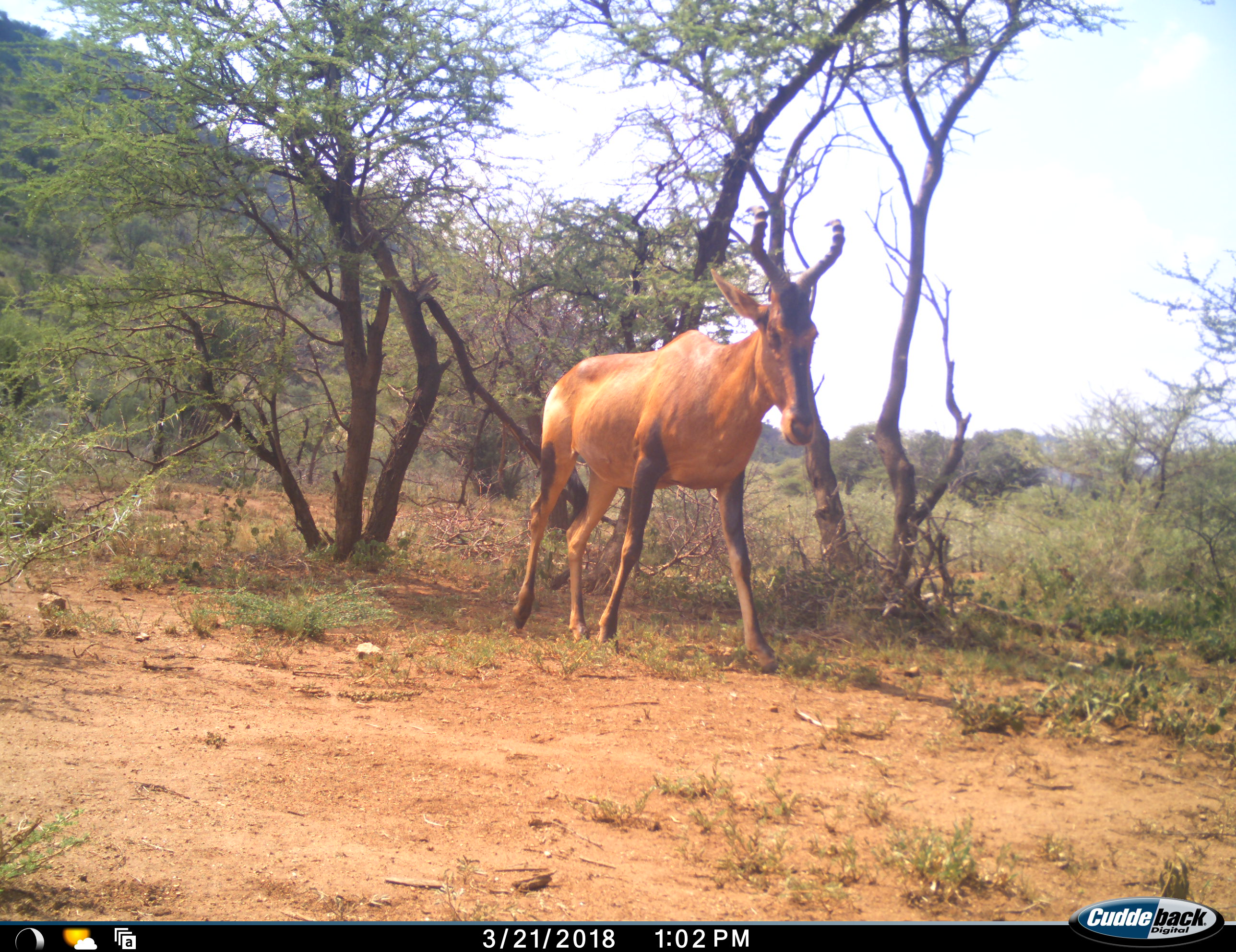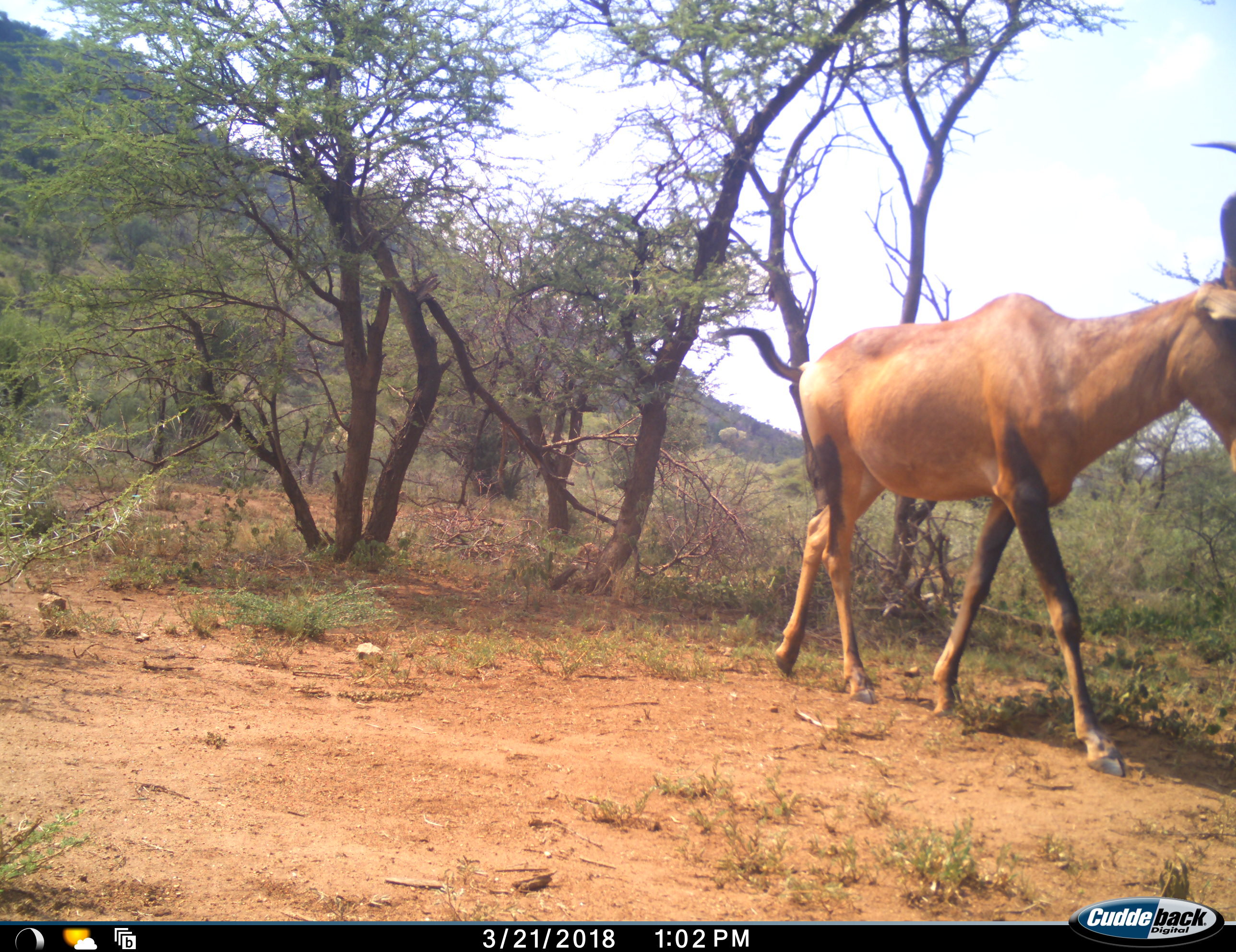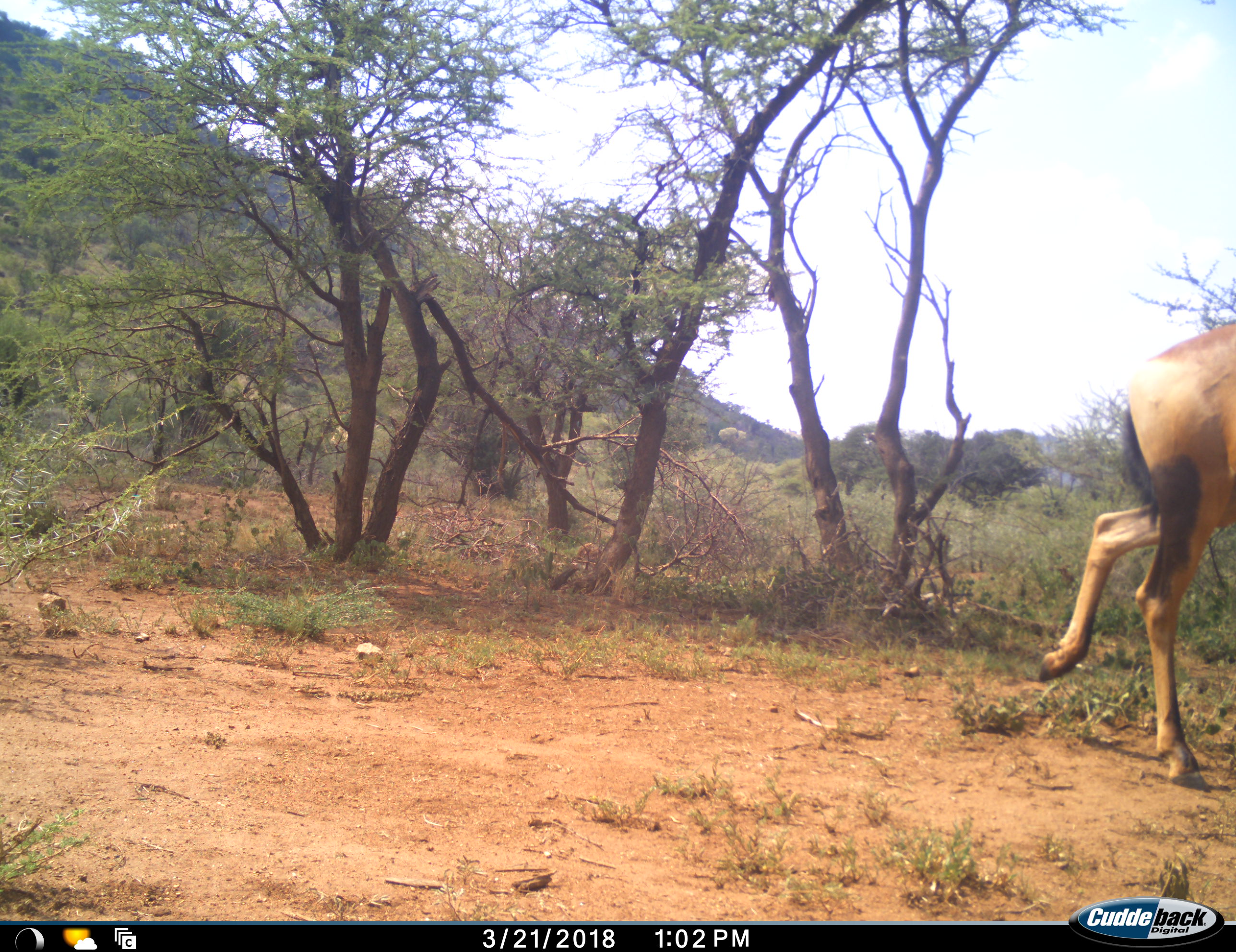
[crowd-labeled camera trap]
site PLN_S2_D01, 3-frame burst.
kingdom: Animalia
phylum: Chordata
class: Mammalia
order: Artiodactyla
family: Bovidae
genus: Alcelaphus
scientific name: Alcelaphus buselaphus caama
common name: red hartebeest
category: hartebeestred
Hartebeestred (red hartebeest) (Alcelaphus buselaphus caama), count 1. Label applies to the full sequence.